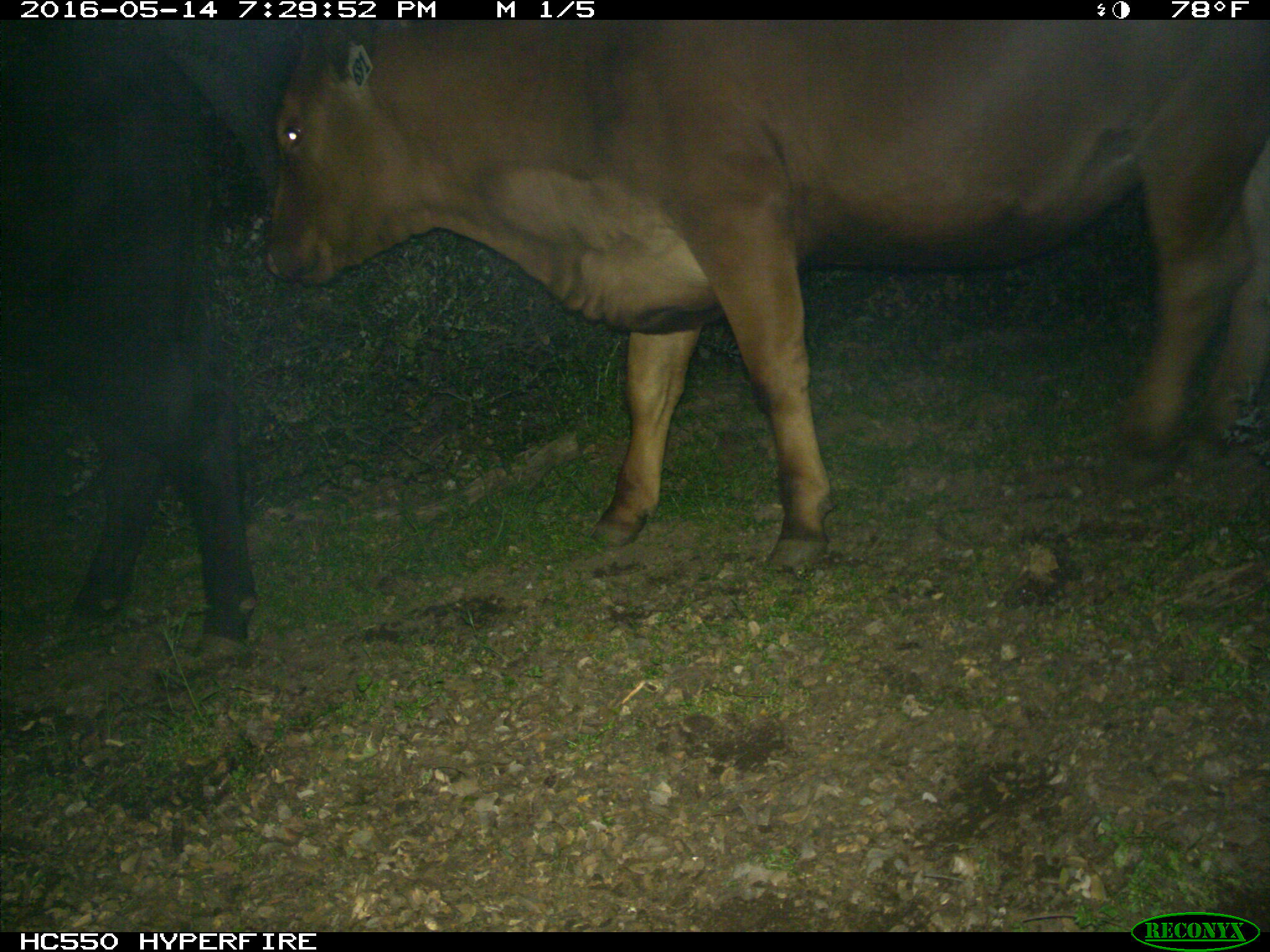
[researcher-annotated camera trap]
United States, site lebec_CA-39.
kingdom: Animalia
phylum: Chordata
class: Mammalia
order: Artiodactyla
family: Bovidae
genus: Bos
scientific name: Bos taurus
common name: domestic cow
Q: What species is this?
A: Bos taurus (domestic cow).